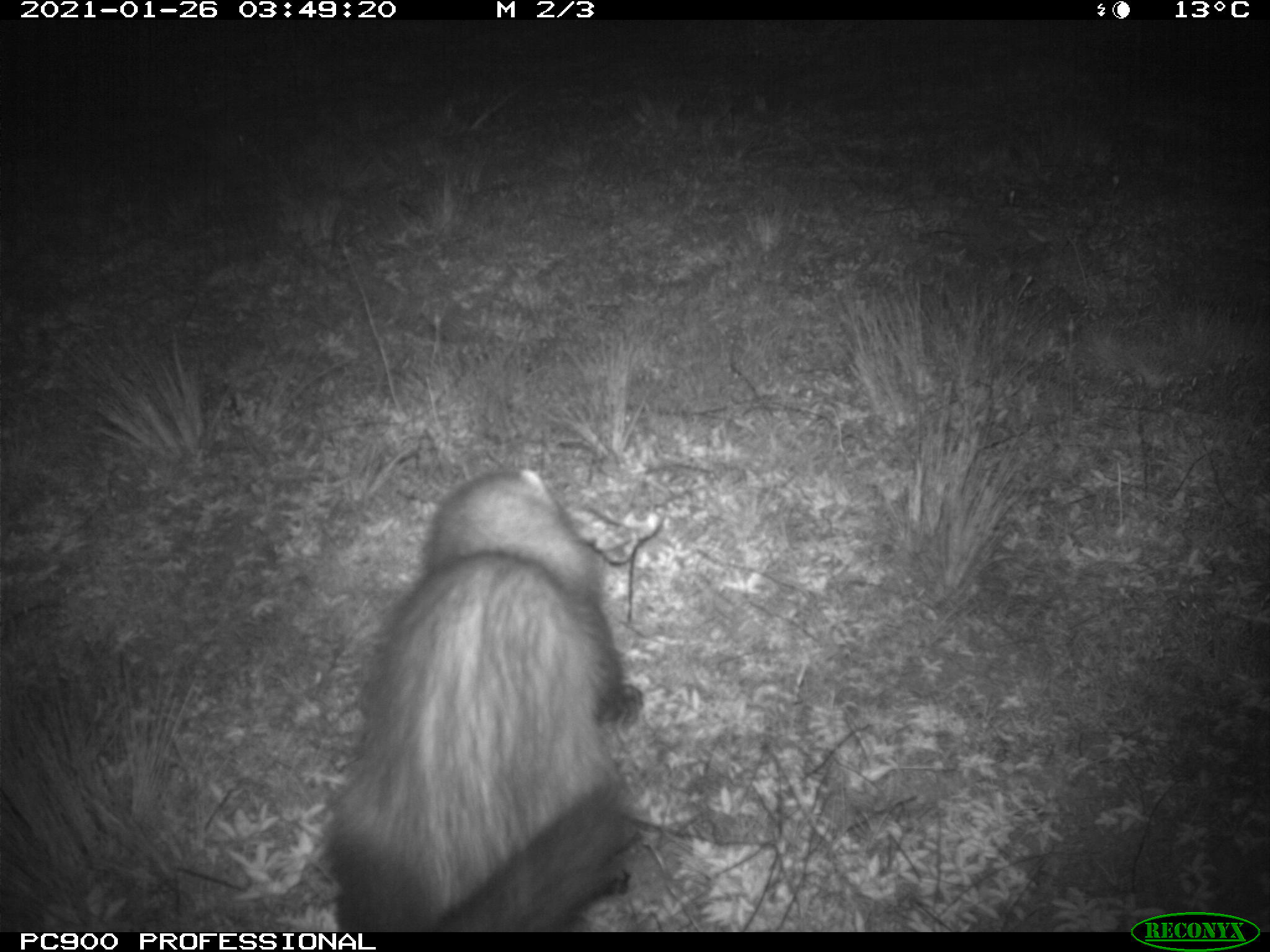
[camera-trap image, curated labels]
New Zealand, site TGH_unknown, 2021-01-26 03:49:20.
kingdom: Animalia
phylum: Chordata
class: Mammalia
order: Carnivora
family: Mustelidae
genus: Mustela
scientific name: Mustela furo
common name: ferret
Ferret (Mustela furo).